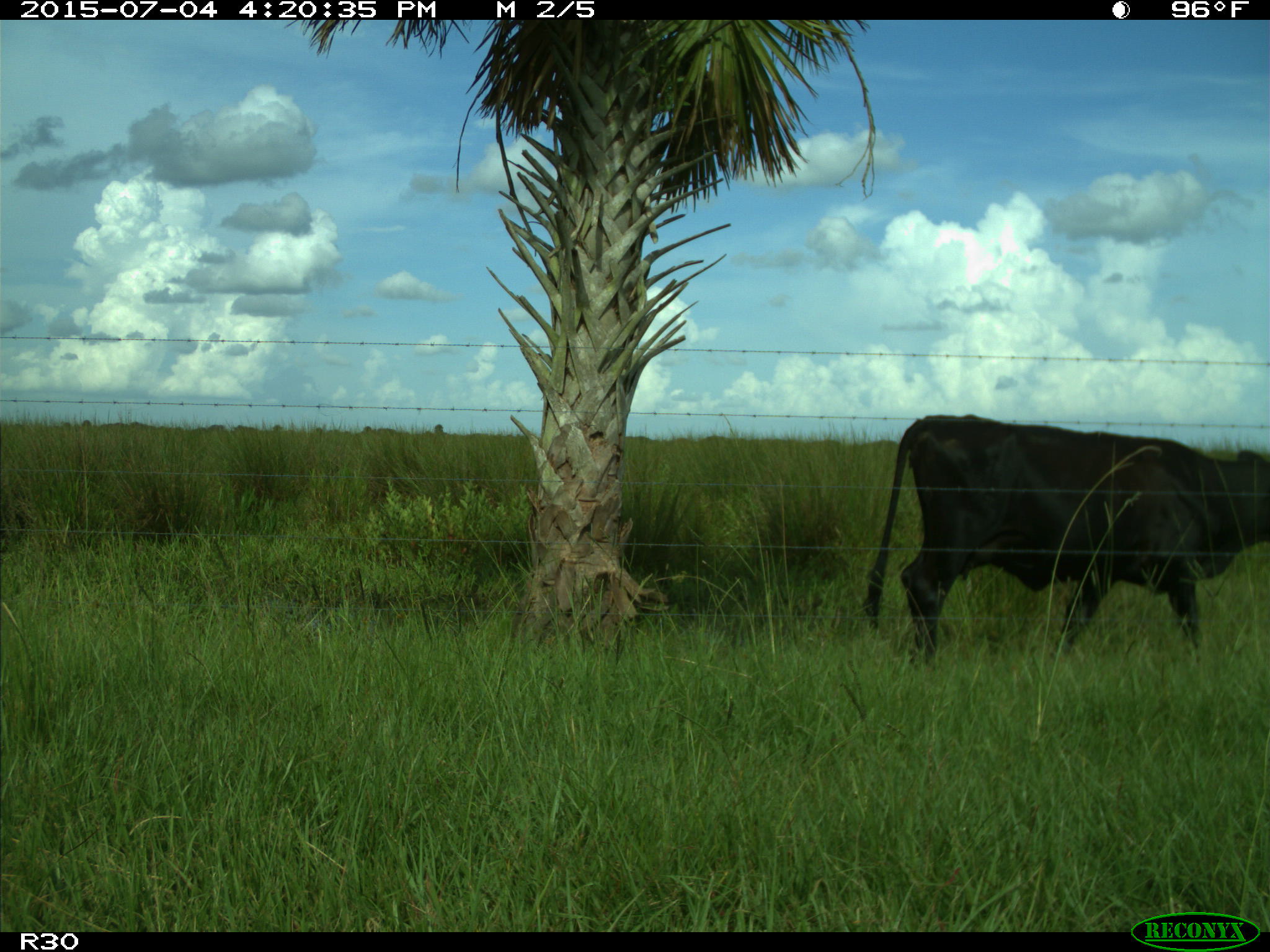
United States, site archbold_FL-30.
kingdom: Animalia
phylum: Chordata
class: Mammalia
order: Artiodactyla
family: Bovidae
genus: Bos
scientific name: Bos taurus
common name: domestic cow